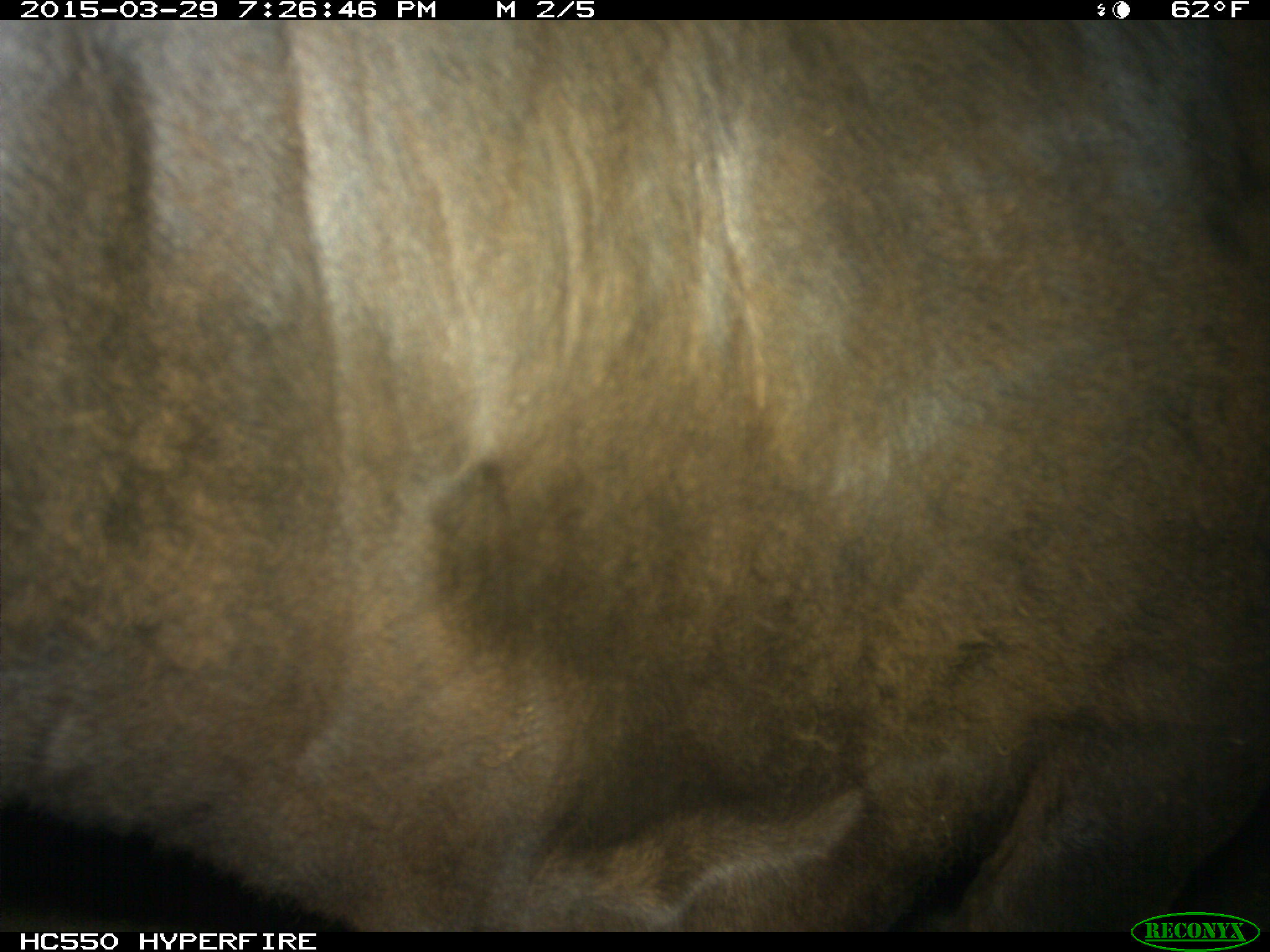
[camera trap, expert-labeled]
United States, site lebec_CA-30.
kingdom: Animalia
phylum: Chordata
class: Mammalia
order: Artiodactyla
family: Bovidae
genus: Bos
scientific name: Bos taurus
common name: domestic cow